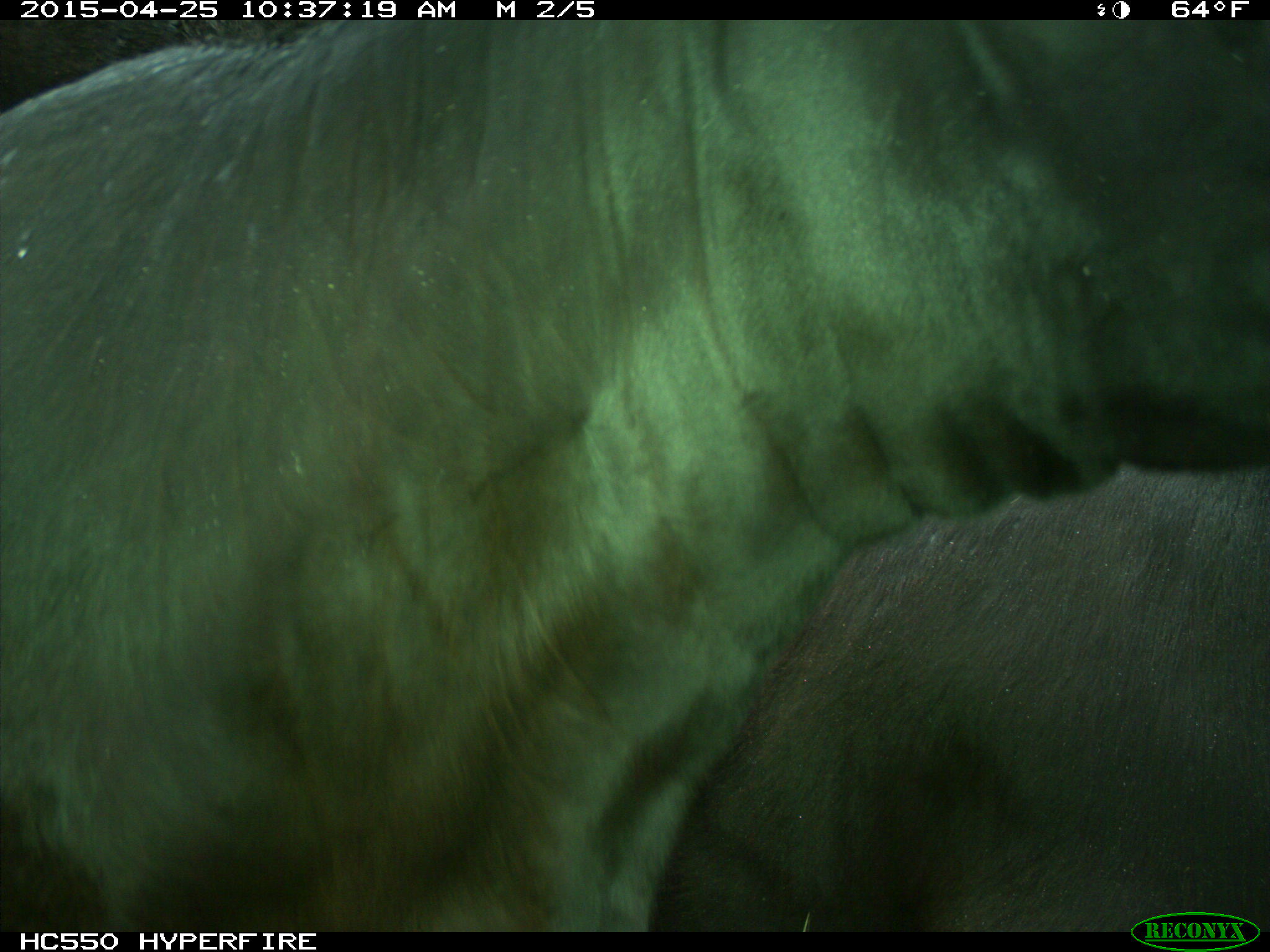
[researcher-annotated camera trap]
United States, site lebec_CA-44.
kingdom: Animalia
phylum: Chordata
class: Mammalia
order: Artiodactyla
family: Suidae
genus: Sus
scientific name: Sus scrofa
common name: wild boar